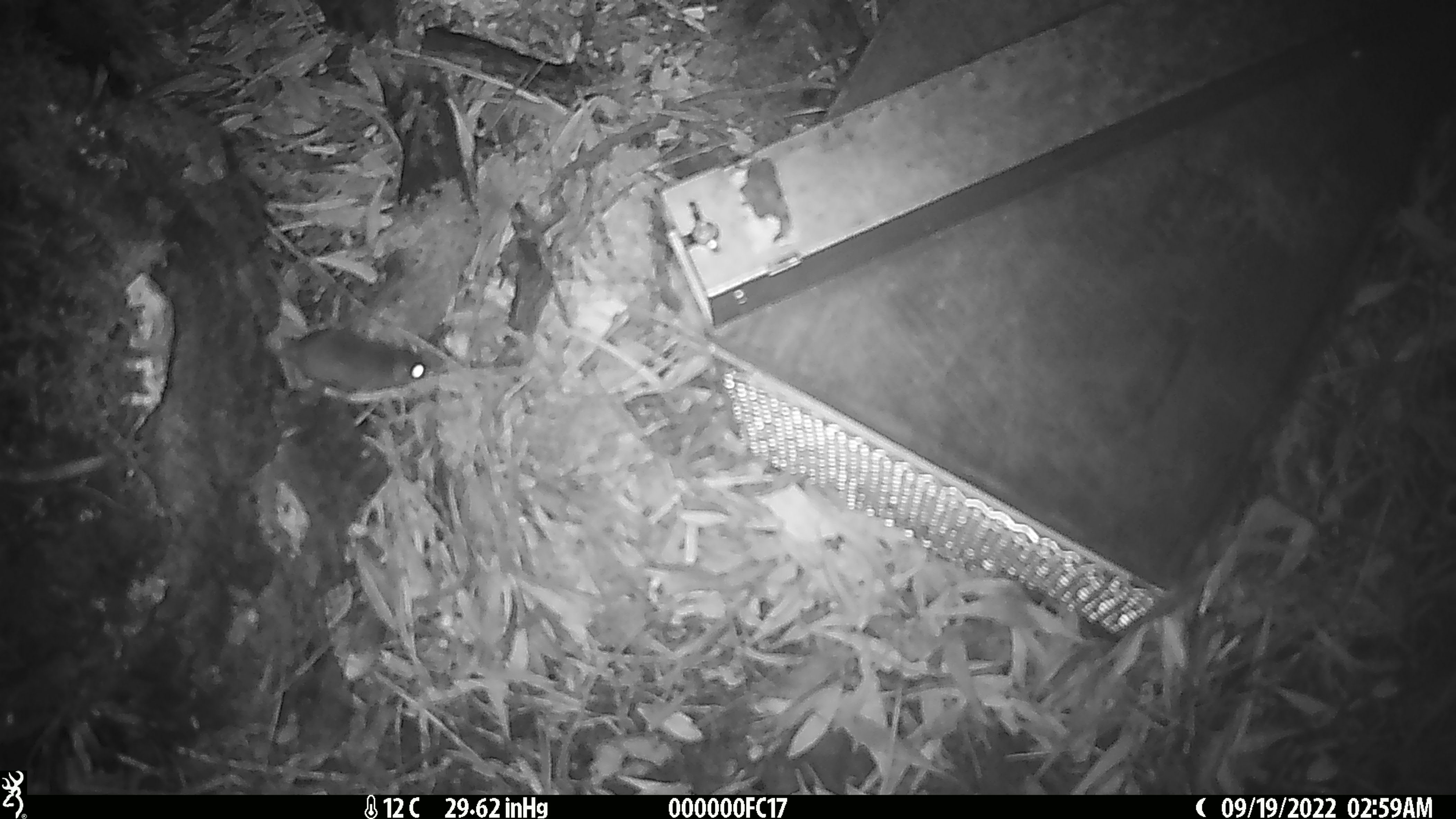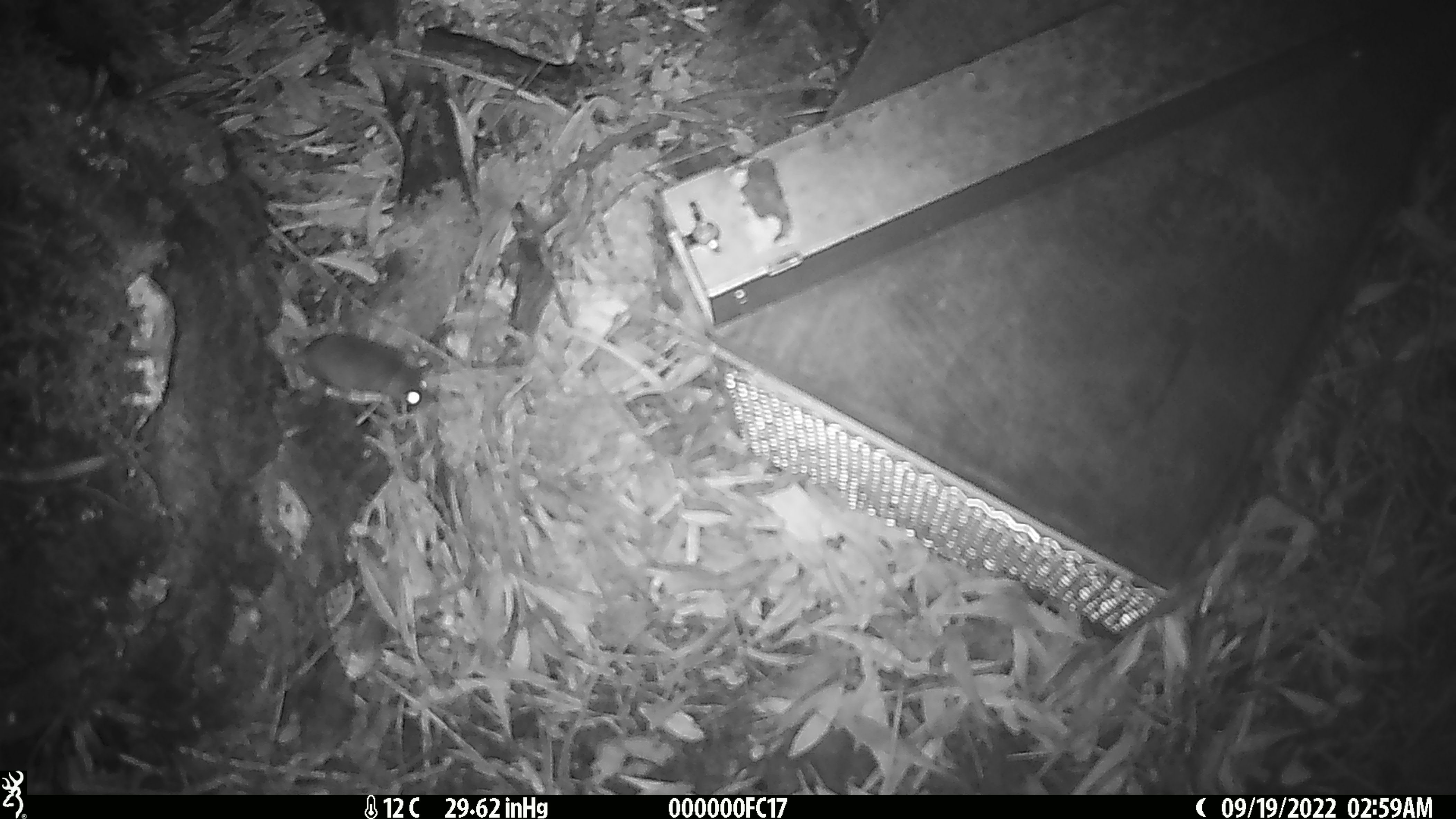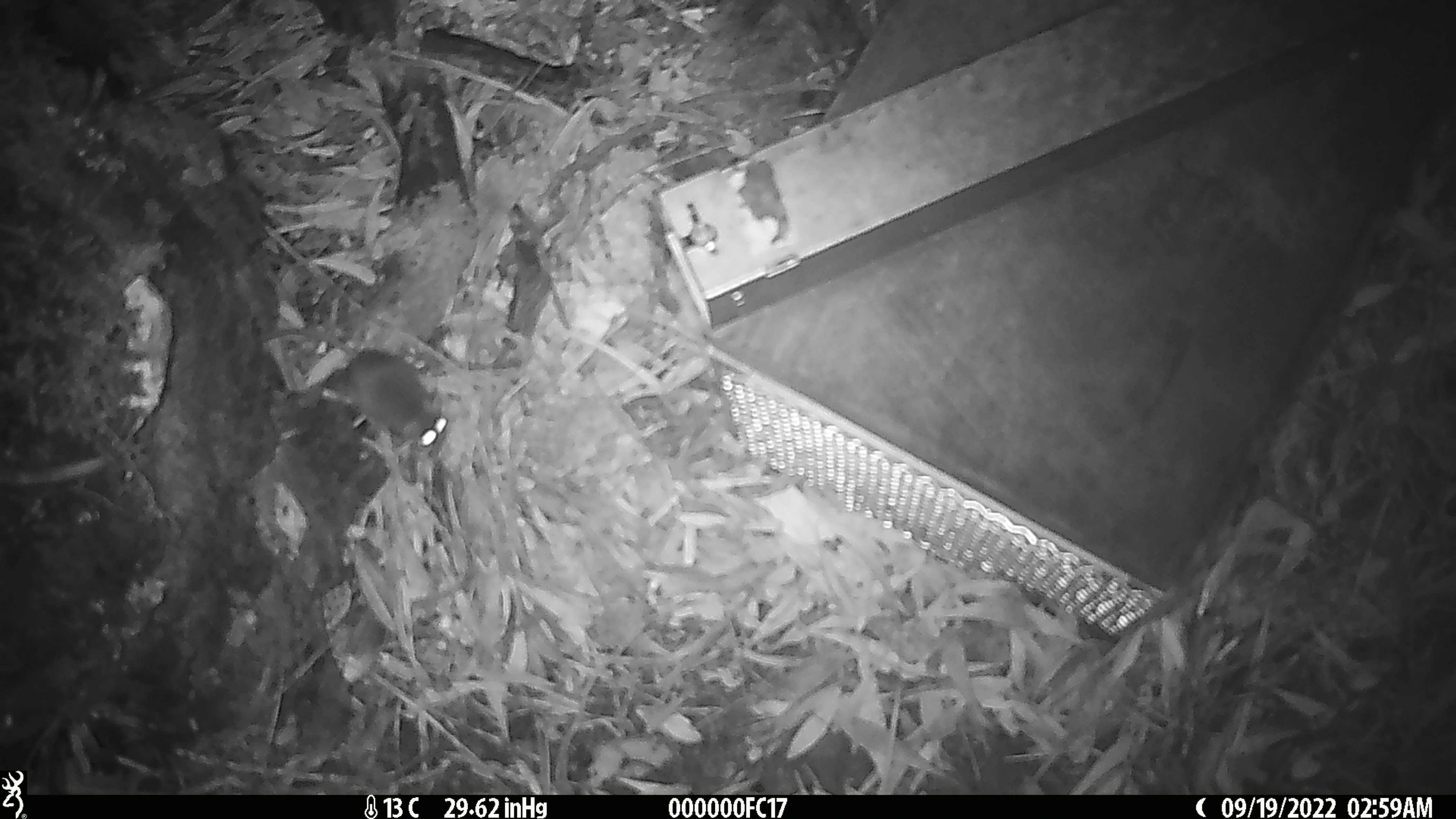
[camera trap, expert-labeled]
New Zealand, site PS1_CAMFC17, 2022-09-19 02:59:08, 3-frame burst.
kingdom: Animalia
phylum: Chordata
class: Mammalia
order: Rodentia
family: Muridae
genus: Mus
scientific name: Mus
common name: mouse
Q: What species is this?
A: Mouse (Mus).